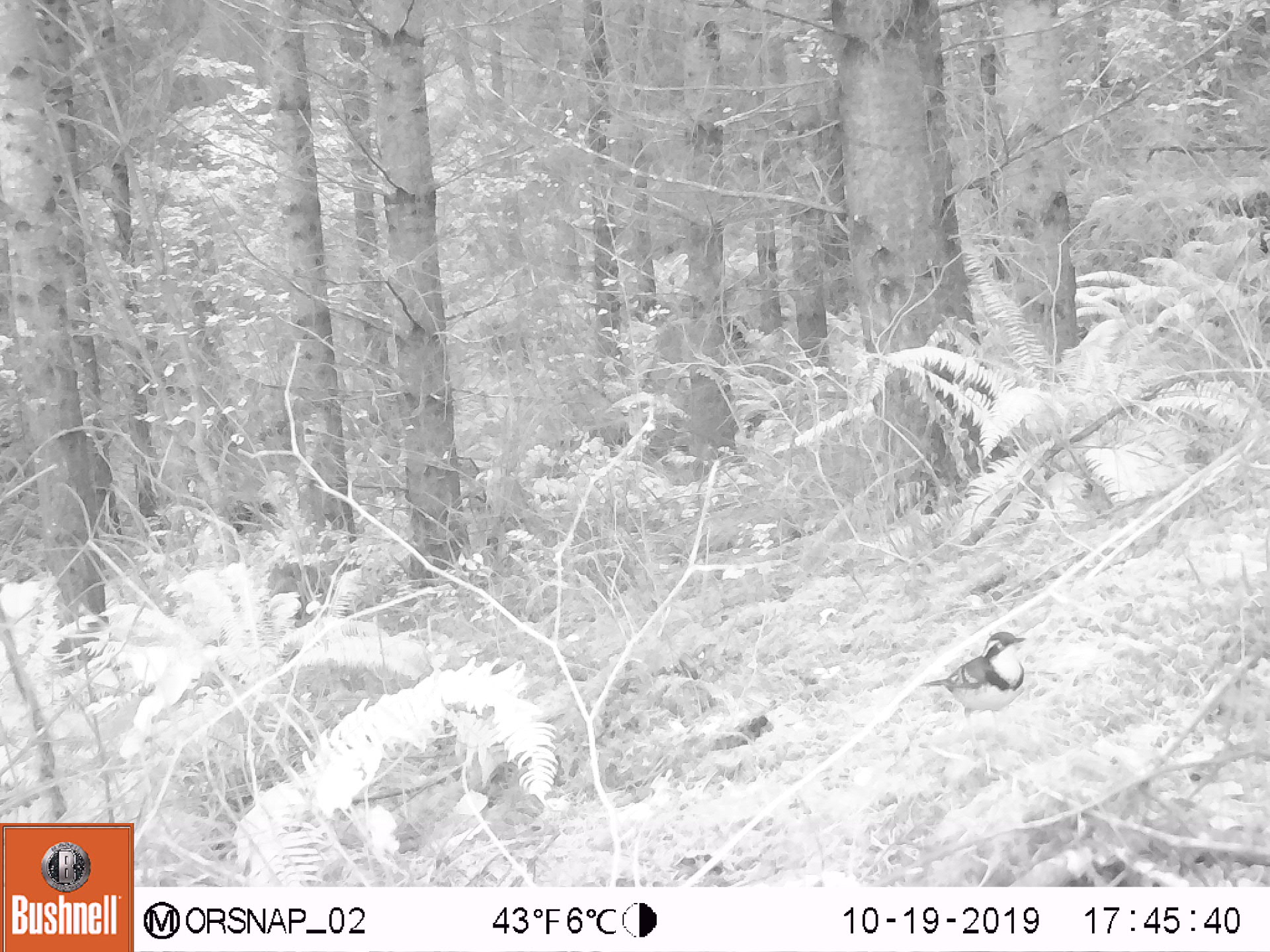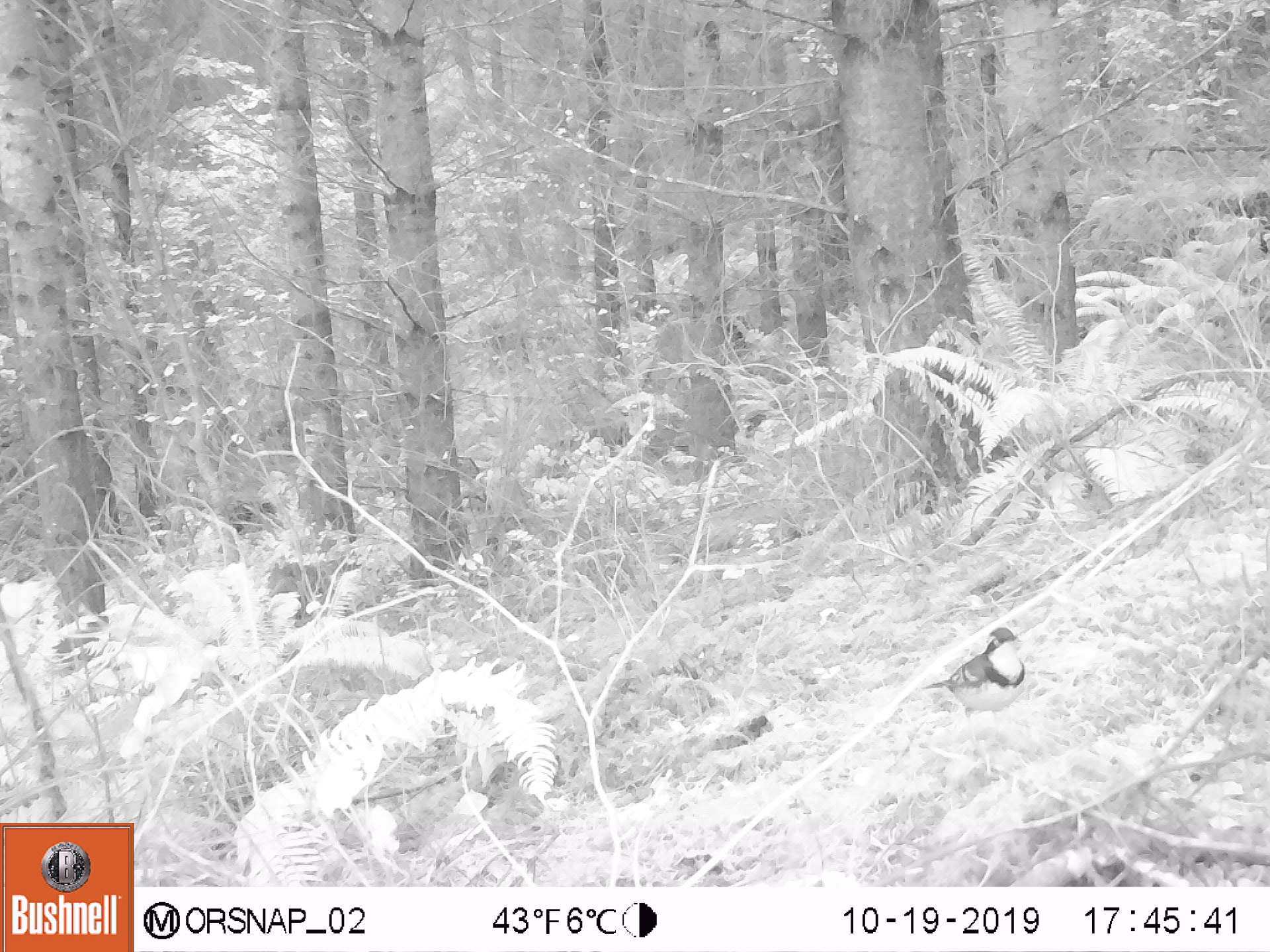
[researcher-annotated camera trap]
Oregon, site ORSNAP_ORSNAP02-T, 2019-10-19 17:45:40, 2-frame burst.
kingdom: Animalia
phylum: Chordata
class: Aves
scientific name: Aves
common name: bird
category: other bird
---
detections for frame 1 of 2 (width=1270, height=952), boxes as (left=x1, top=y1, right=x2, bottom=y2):
other bird: (left=916, top=621, right=1045, bottom=737)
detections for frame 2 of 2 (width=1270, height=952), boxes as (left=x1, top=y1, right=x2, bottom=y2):
other bird: (left=916, top=623, right=1034, bottom=731)